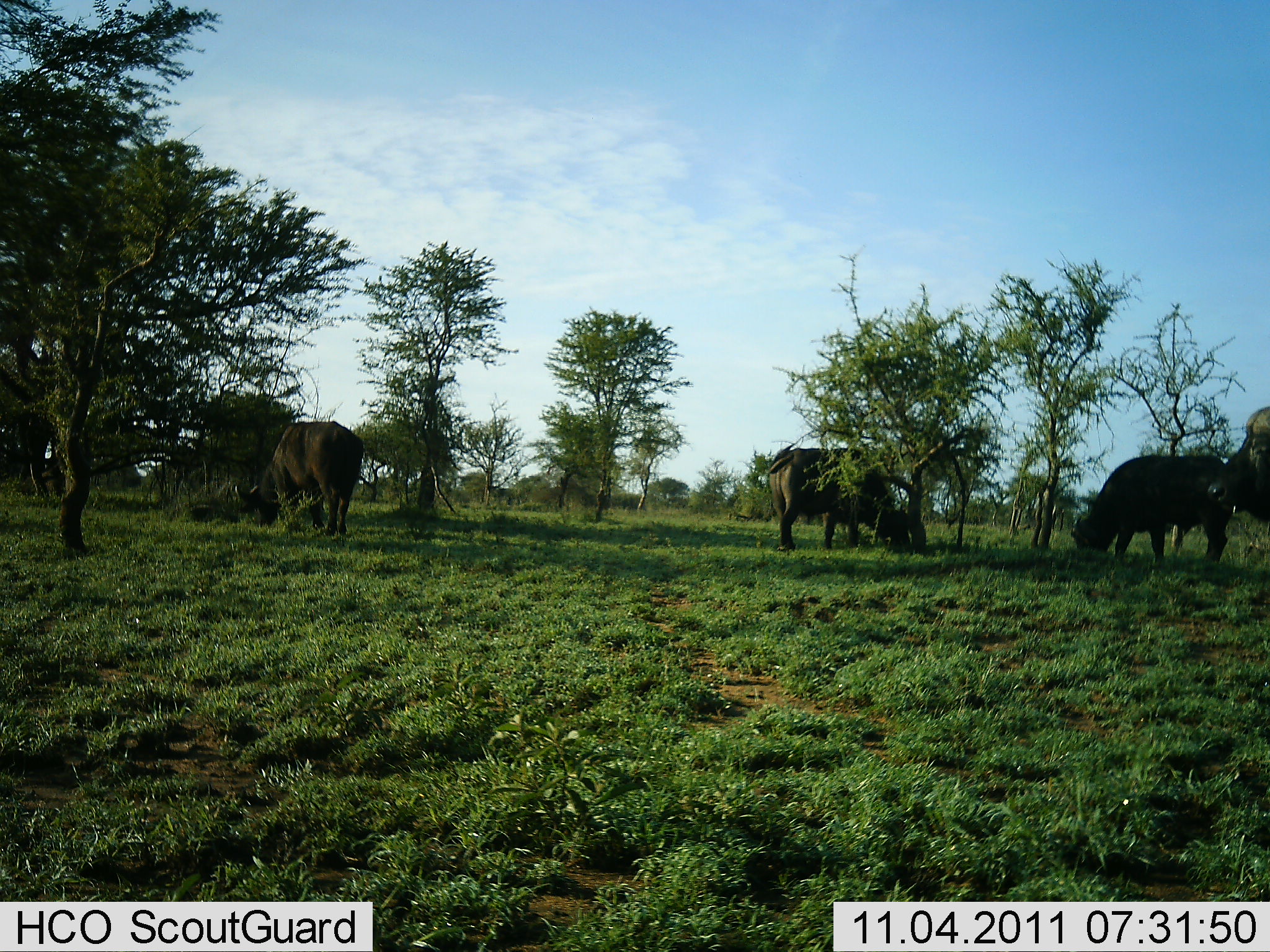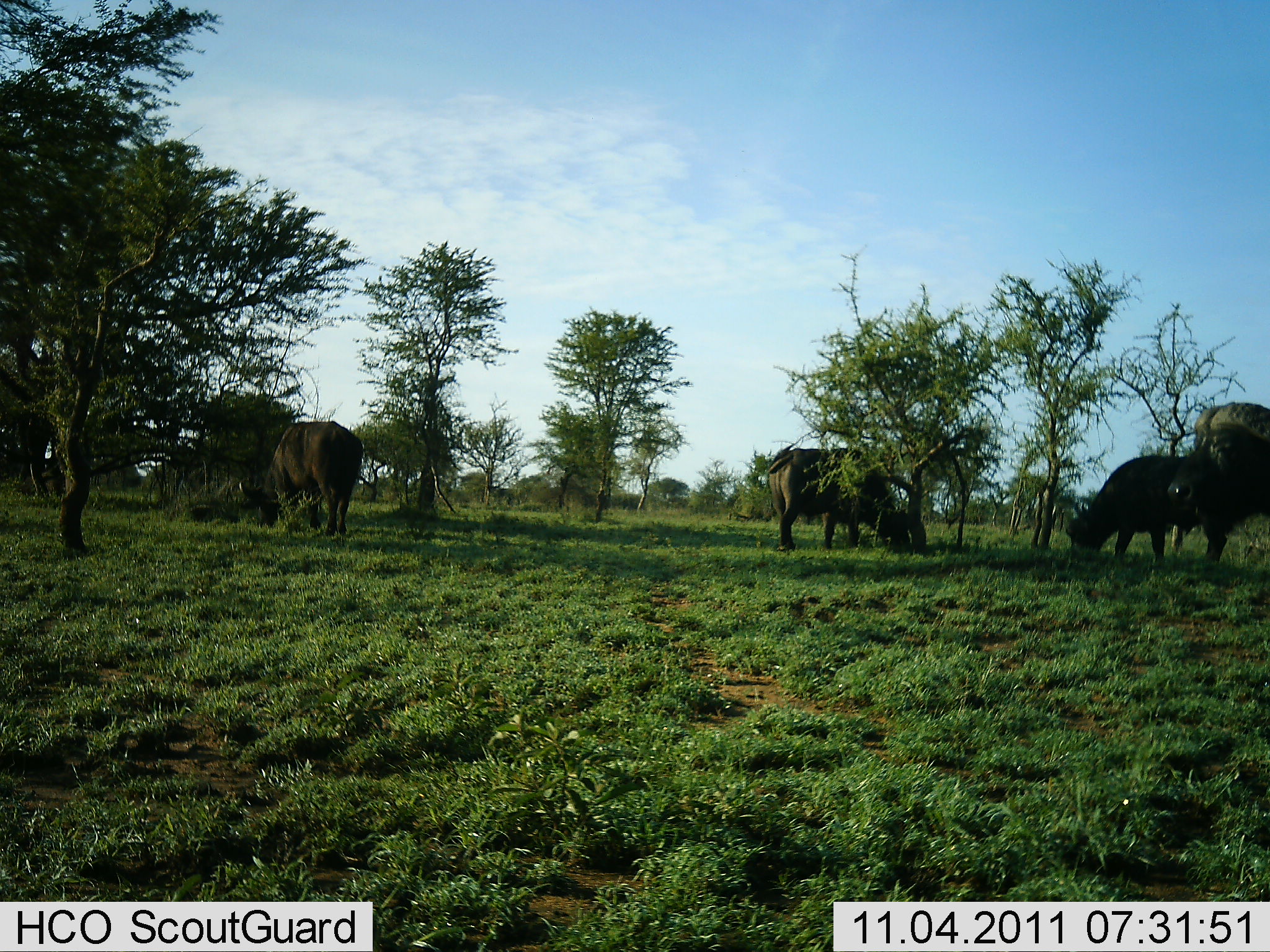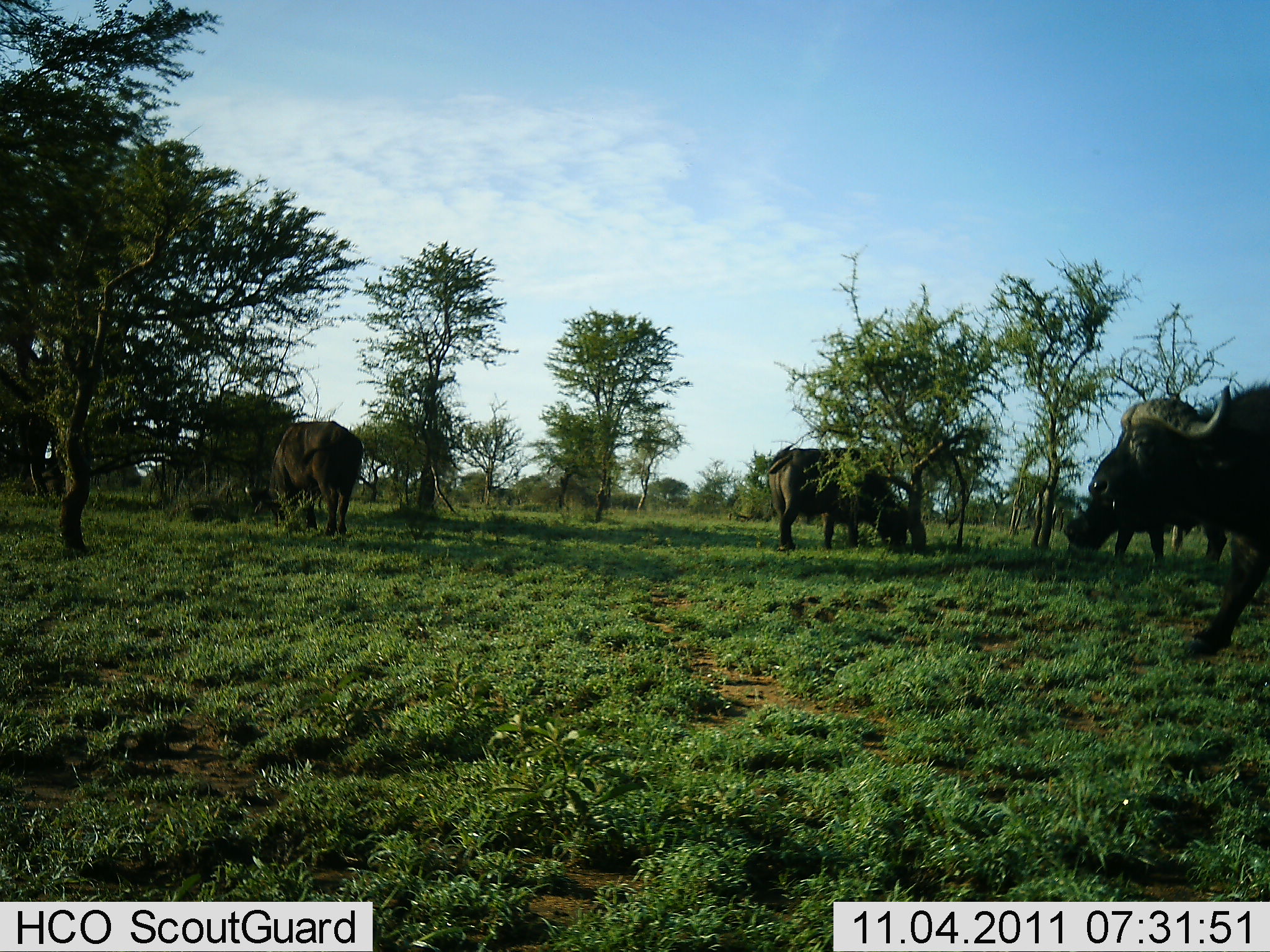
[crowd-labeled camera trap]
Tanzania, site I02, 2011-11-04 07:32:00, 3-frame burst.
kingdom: Animalia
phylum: Chordata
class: Mammalia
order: Artiodactyla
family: Bovidae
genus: Syncerus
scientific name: Syncerus caffer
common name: cape buffalo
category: buffalo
Buffalo (cape buffalo) (Syncerus caffer), count 4. Behavior (volunteer vote fractions): standing 45%, resting 0%, moving 64%, interacting 0%. Young present (vote fraction): 0%. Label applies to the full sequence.